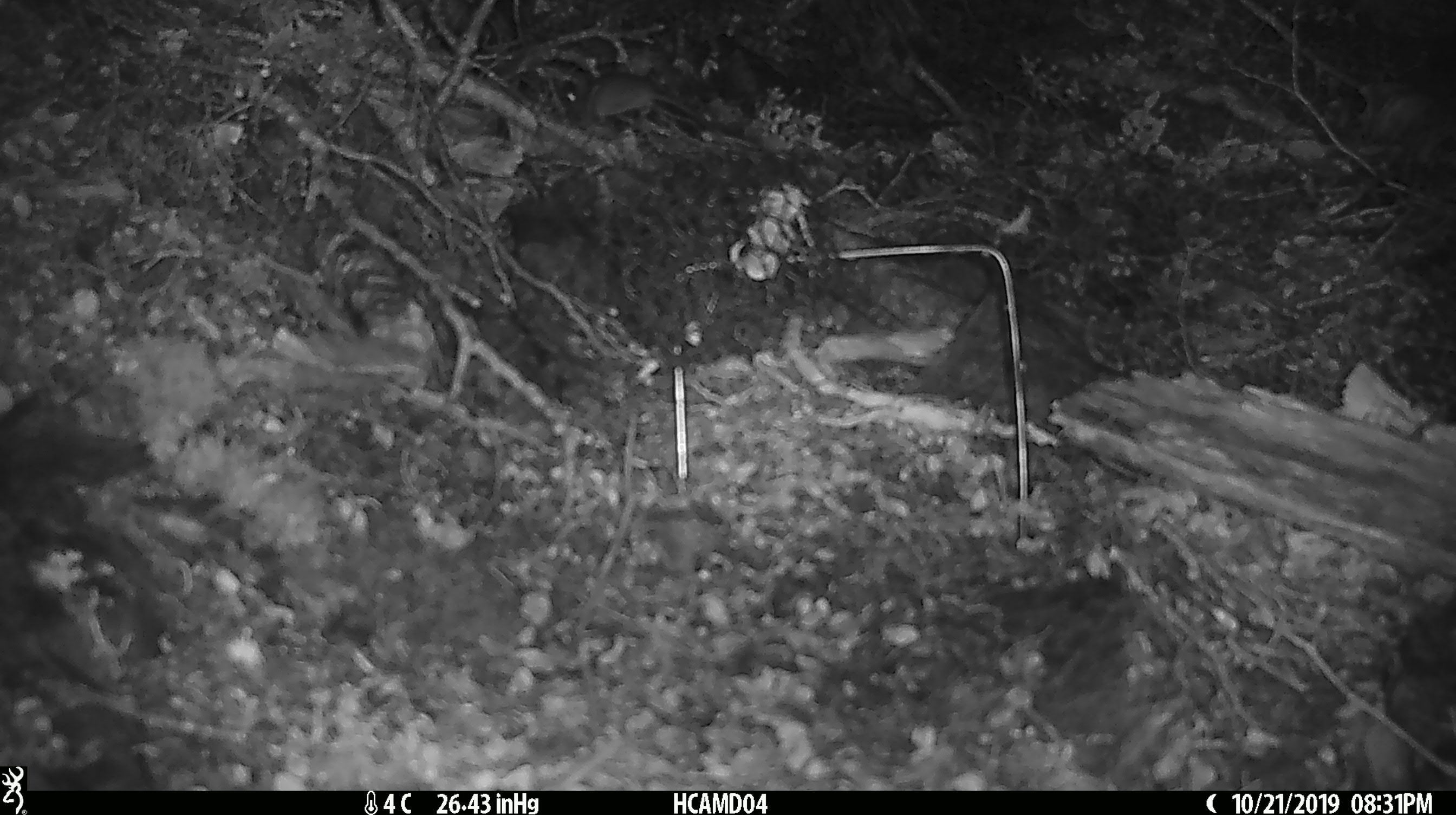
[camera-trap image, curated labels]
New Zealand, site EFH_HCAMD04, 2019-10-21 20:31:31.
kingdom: Animalia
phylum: Chordata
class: Mammalia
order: Rodentia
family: Muridae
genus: Mus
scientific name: Mus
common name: mouse